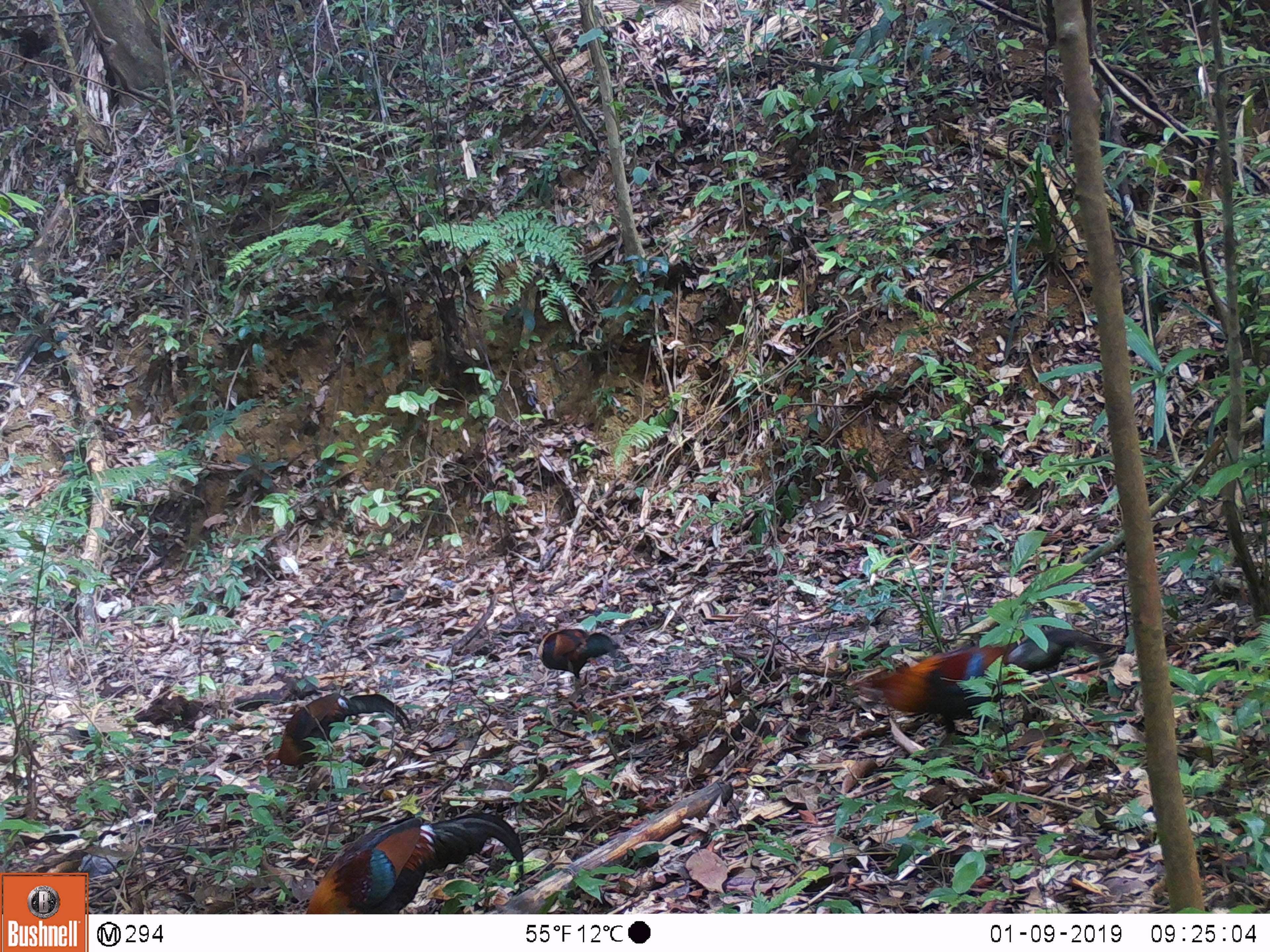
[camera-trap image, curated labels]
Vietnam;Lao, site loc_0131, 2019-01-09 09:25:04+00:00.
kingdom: Animalia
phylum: Chordata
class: Aves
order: Galliformes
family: Phasianidae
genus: Gallus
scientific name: Gallus gallus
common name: red junglefowl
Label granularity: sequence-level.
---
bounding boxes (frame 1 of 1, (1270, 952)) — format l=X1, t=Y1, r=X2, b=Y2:
red junglefowl: l=852, t=627, r=1112, b=748; l=305, t=812, r=525, b=914; l=259, t=693, r=411, b=782; l=537, t=627, r=617, b=695